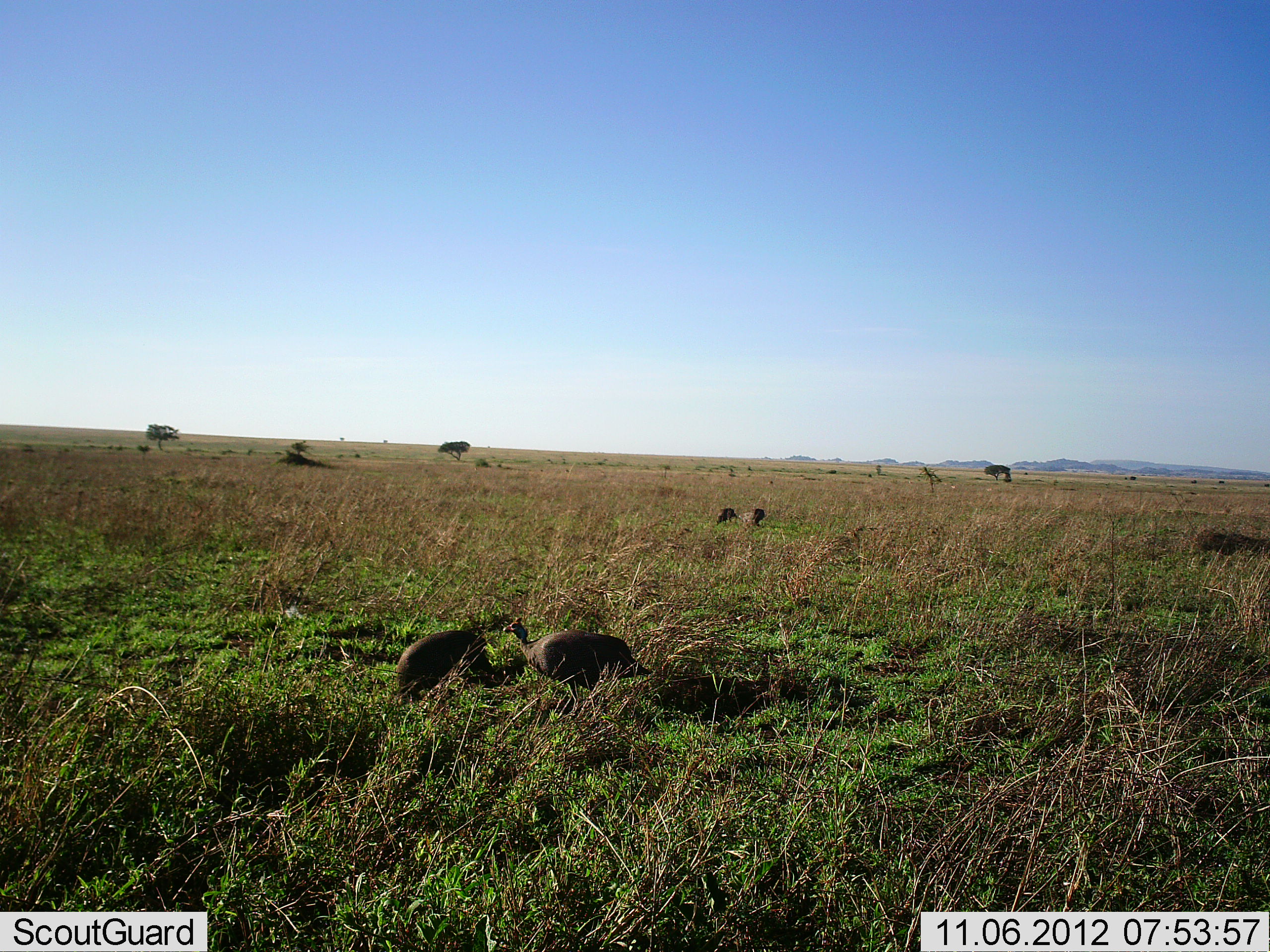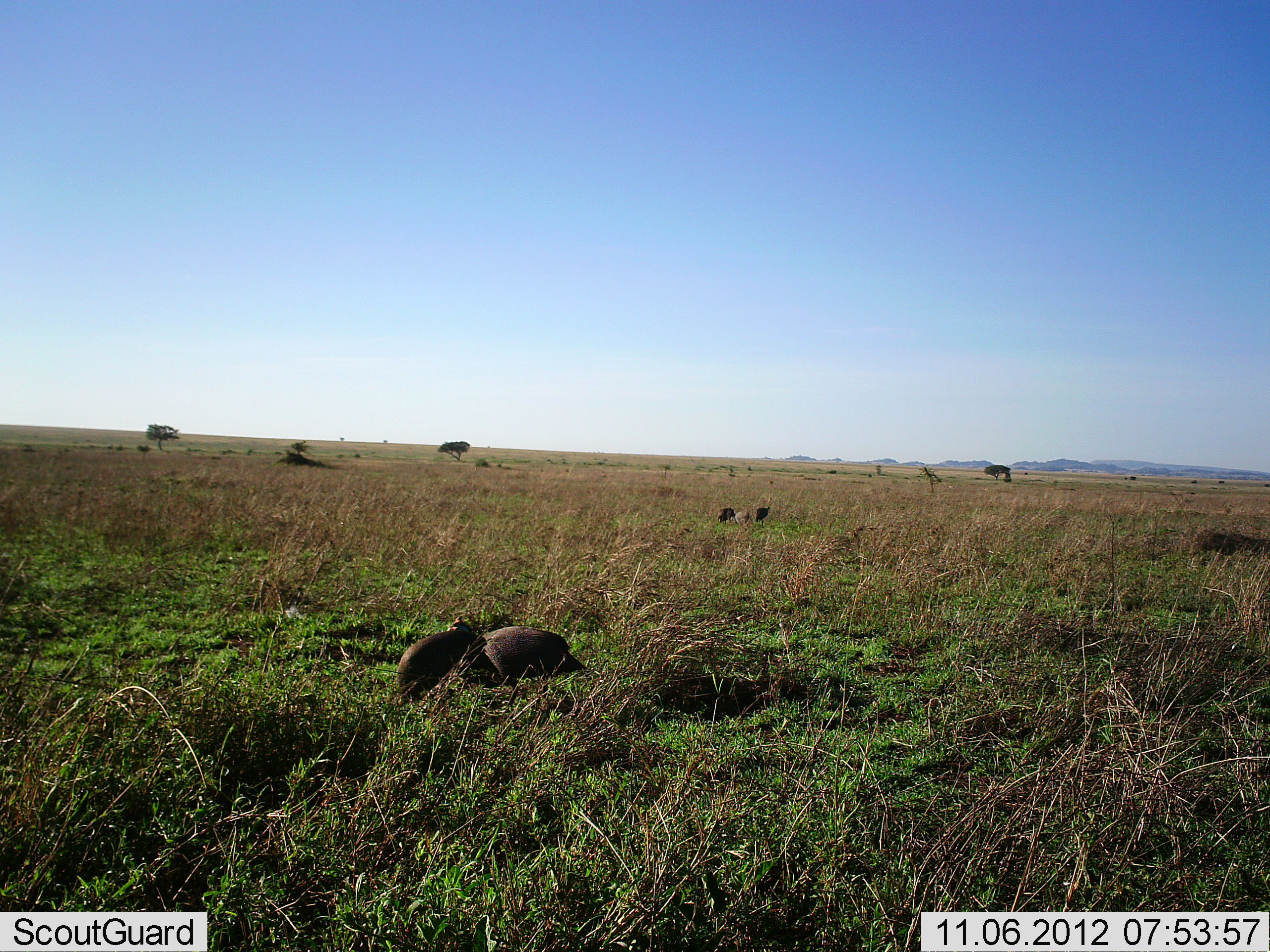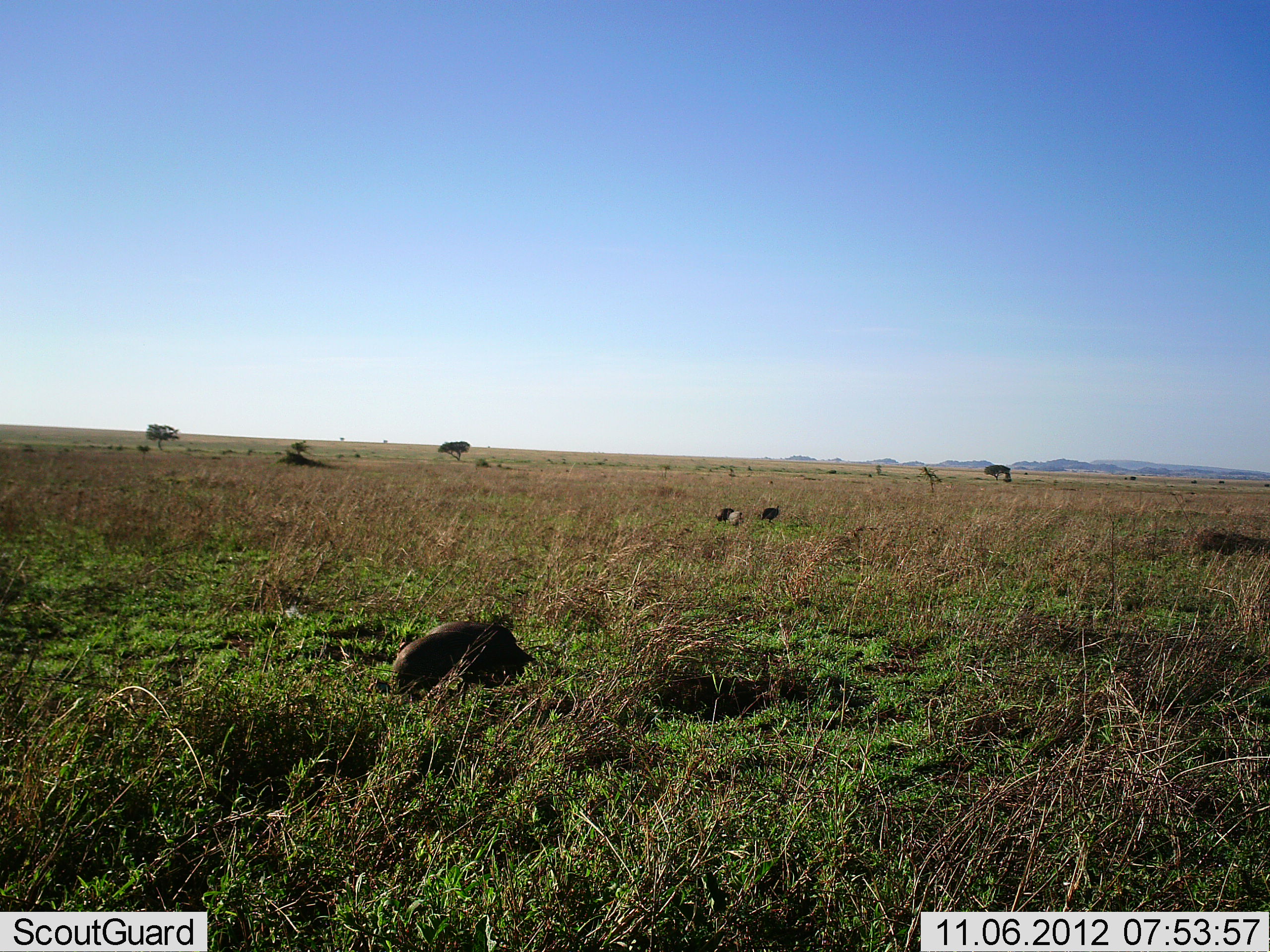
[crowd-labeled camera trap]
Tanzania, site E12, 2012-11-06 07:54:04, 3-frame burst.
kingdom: Animalia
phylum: Chordata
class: Aves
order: Galliformes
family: Numididae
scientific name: Numididae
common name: guinea fowl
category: guineafowl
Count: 5.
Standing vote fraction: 50%.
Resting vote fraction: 0%.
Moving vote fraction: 70%.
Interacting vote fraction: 0%.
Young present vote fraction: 0%.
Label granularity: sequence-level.